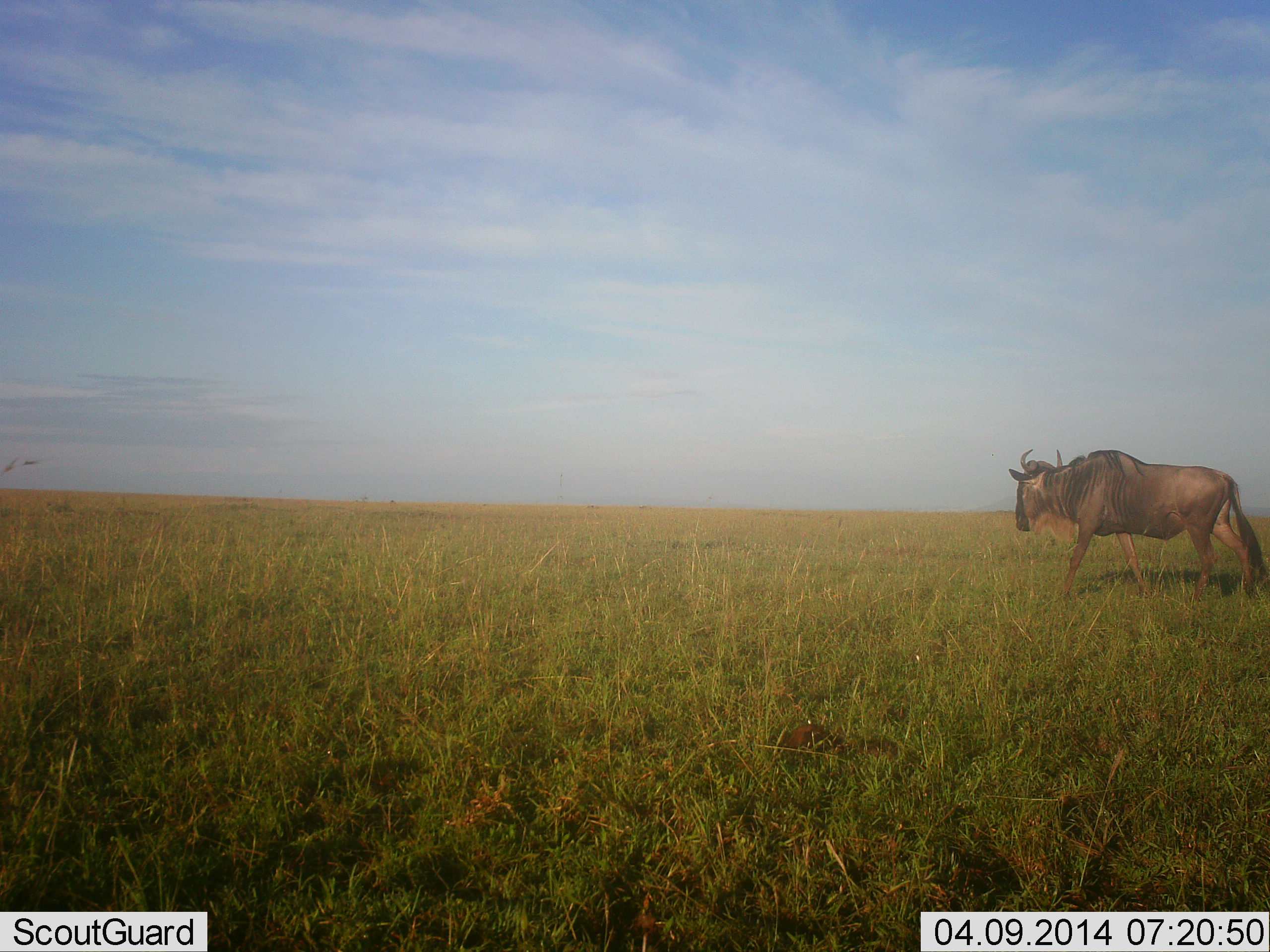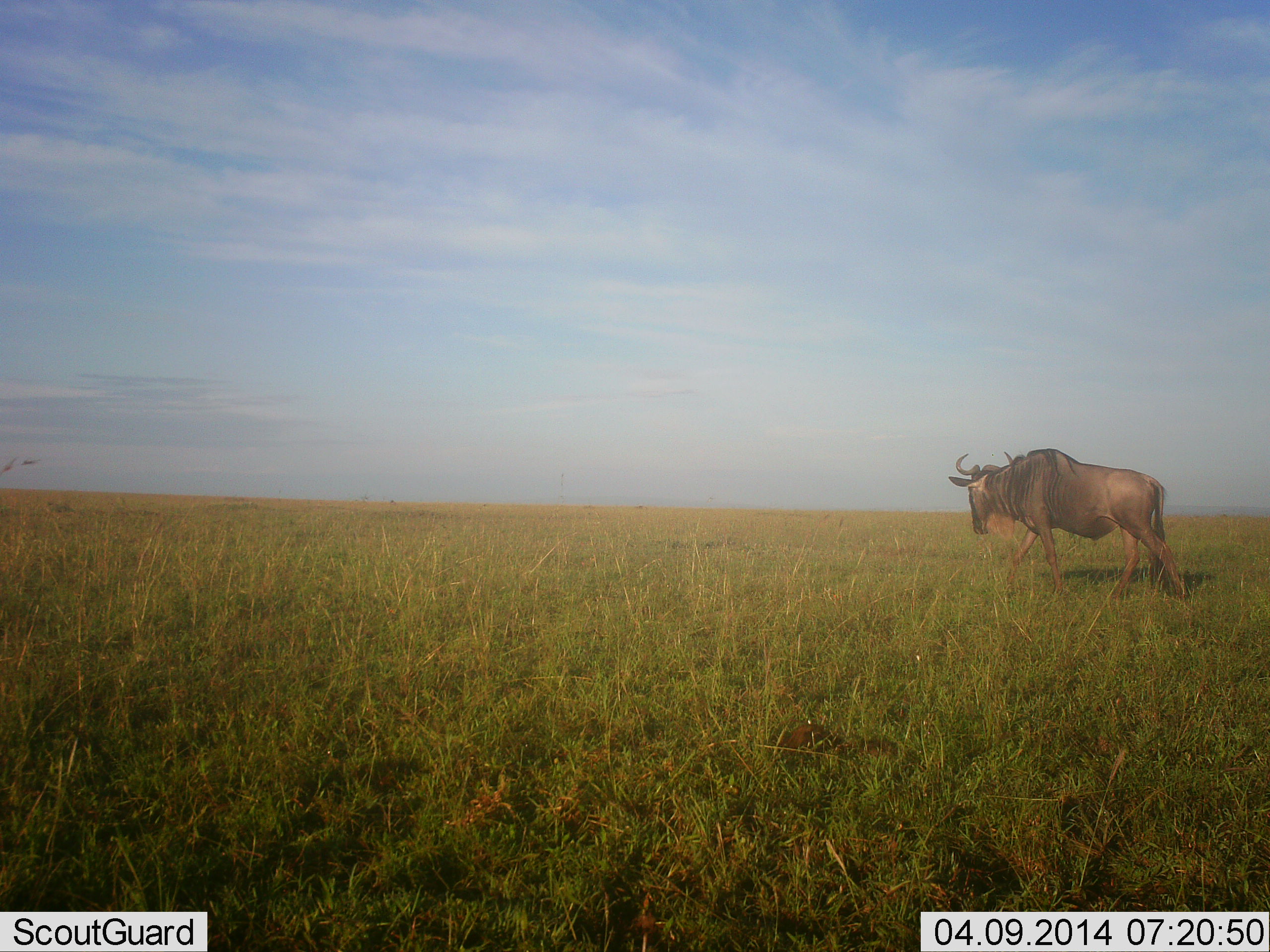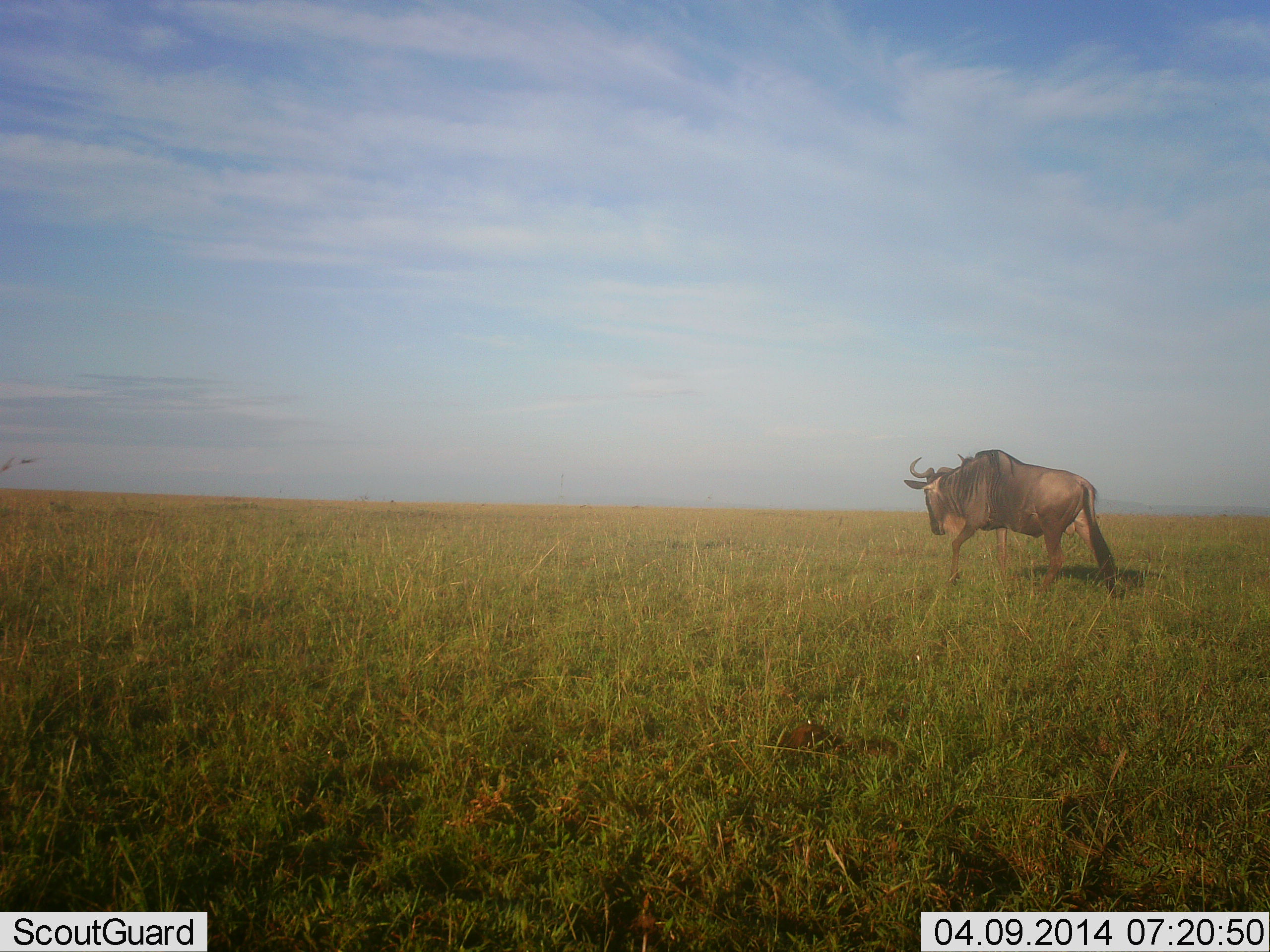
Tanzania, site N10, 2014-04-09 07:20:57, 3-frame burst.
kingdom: Animalia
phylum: Chordata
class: Mammalia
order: Artiodactyla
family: Bovidae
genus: Connochaetes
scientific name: Connochaetes taurinus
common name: blue wildebeest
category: wildebeest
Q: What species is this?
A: Wildebeest (blue wildebeest) (Connochaetes taurinus).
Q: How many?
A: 1.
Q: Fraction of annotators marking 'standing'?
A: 10%.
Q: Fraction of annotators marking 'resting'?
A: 0%.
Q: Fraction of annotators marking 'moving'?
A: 90%.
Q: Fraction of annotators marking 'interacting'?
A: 0%.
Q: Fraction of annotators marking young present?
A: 0%.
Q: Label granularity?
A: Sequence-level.